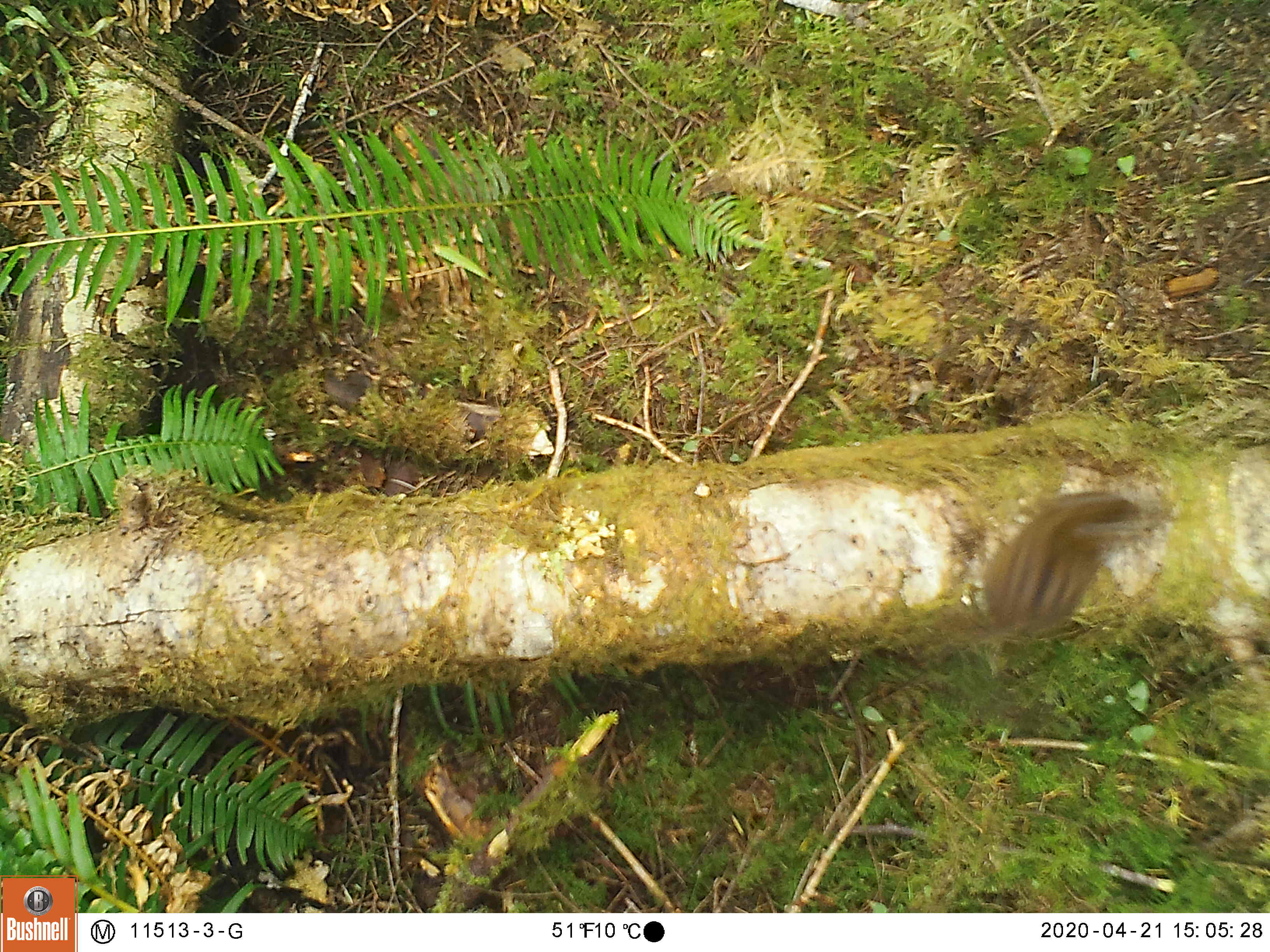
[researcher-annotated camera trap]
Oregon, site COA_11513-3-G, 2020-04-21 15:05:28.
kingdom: Animalia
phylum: Chordata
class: Mammalia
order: Rodentia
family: Sciuridae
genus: Neotamias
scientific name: Neotamias townsendii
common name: townsend's chipmunk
Townsend's chipmunk (Neotamias townsendii).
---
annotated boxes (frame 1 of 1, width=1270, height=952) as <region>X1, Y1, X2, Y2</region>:
townsend's chipmunk: <region>961, 479, 1151, 656</region>